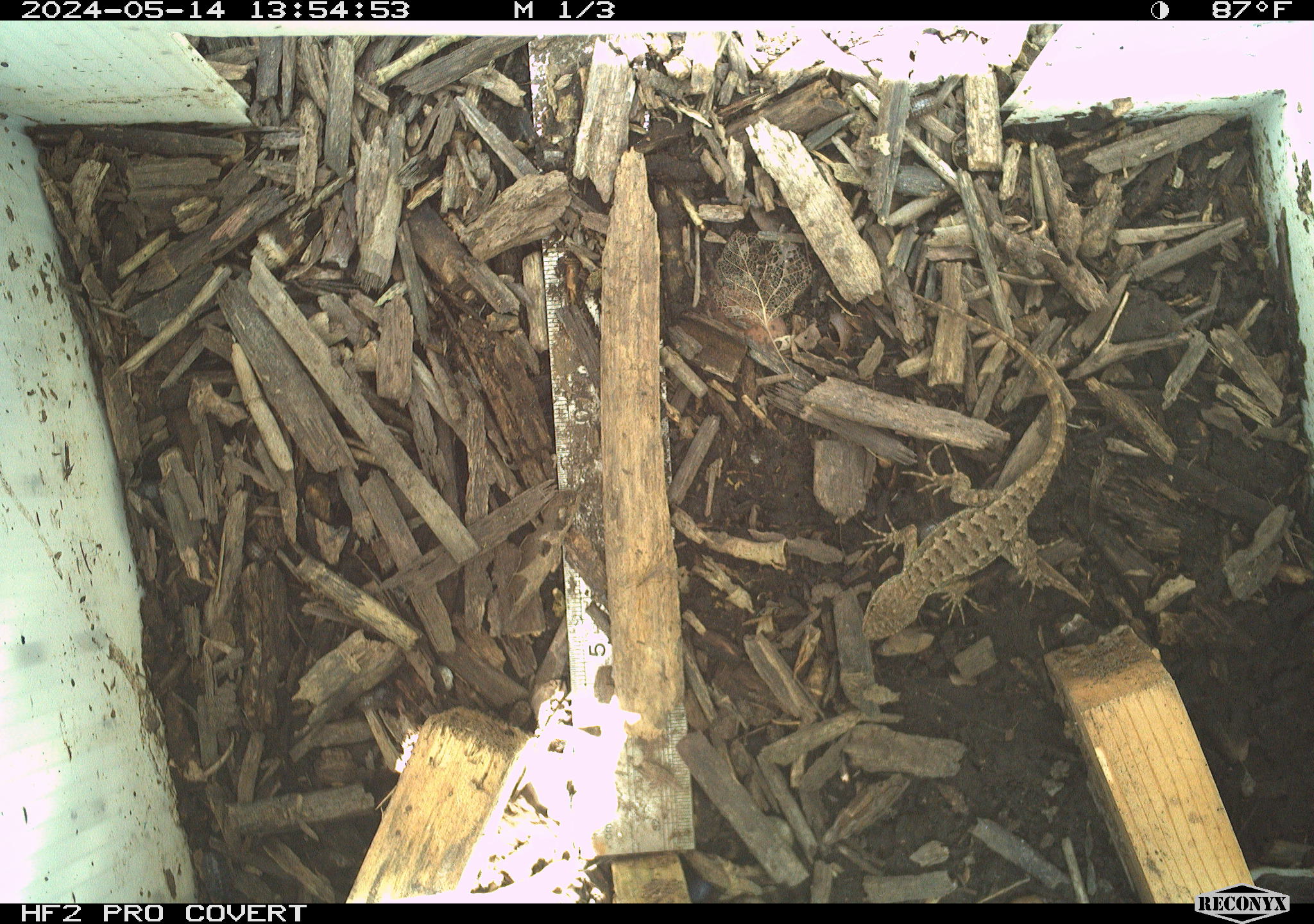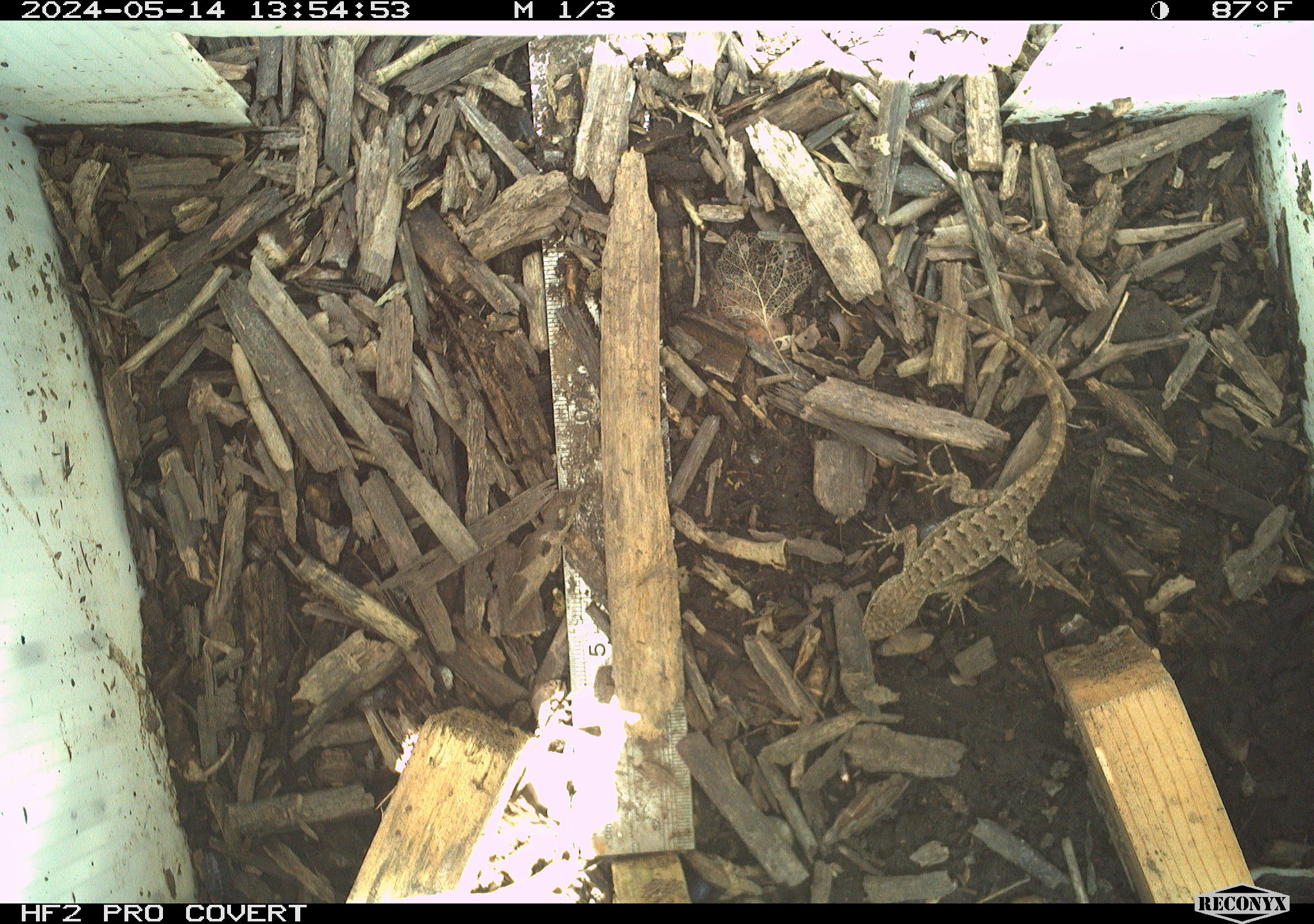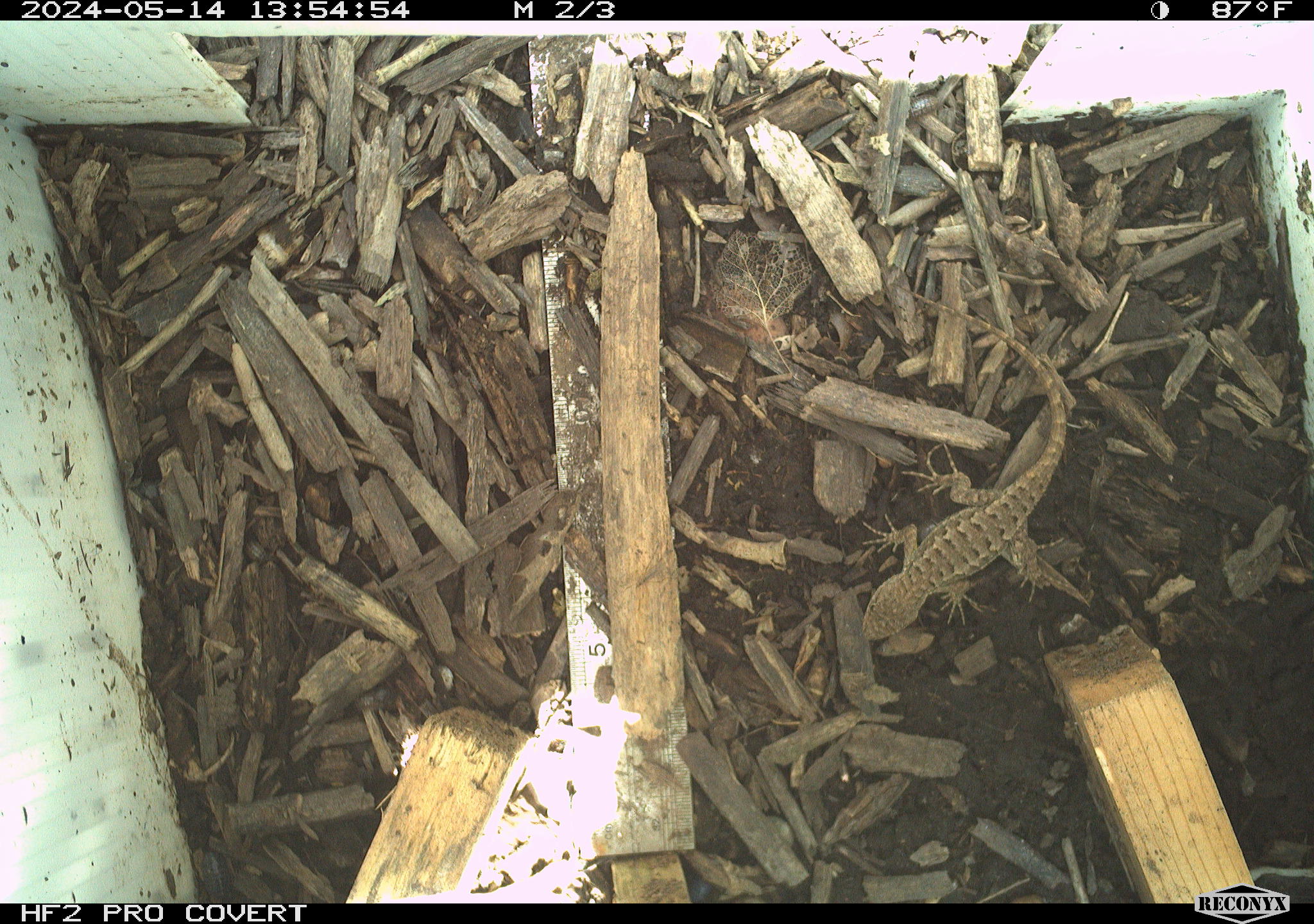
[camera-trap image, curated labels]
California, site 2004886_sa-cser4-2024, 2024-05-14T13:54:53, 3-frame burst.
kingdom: Animalia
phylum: Chordata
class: Reptilia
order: Squamata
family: Phrynosomatidae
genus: Sceloporus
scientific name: Sceloporus occidentalis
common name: western fence lizard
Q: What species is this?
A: Western fence lizard (Sceloporus occidentalis).